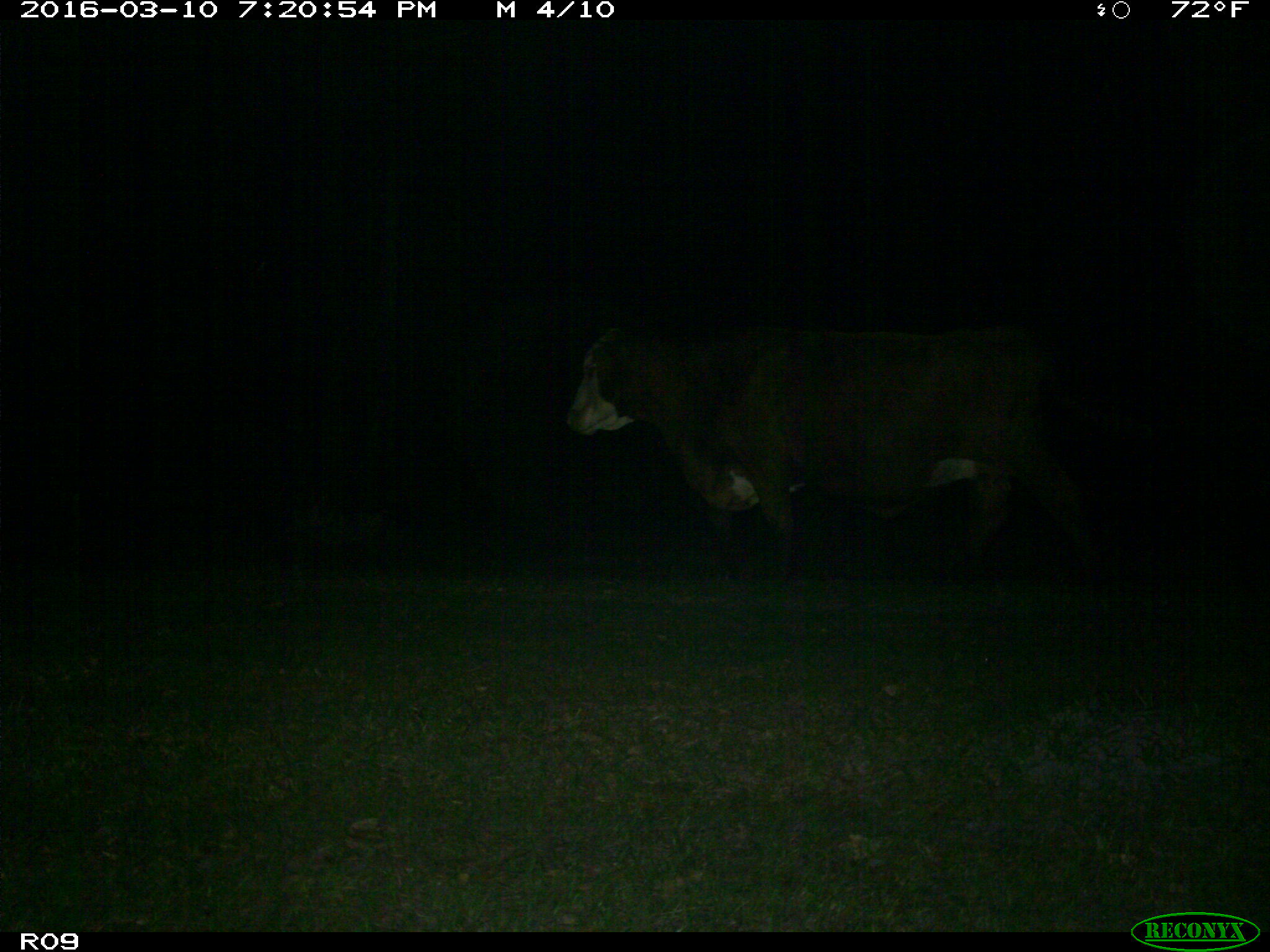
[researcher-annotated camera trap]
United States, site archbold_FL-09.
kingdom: Animalia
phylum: Chordata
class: Mammalia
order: Artiodactyla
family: Bovidae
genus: Bos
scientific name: Bos taurus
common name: domestic cow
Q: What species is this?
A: Bos taurus (domestic cow).